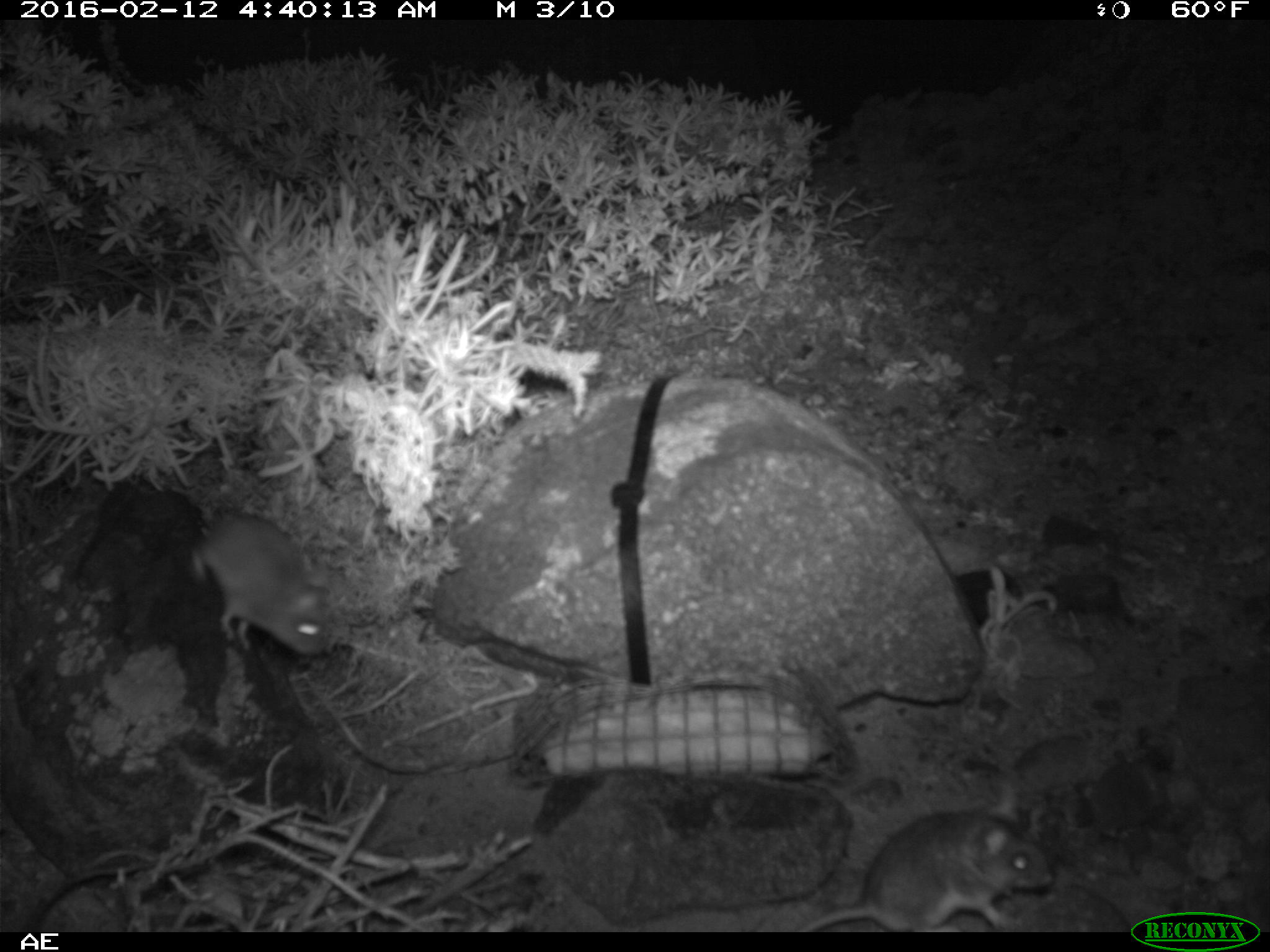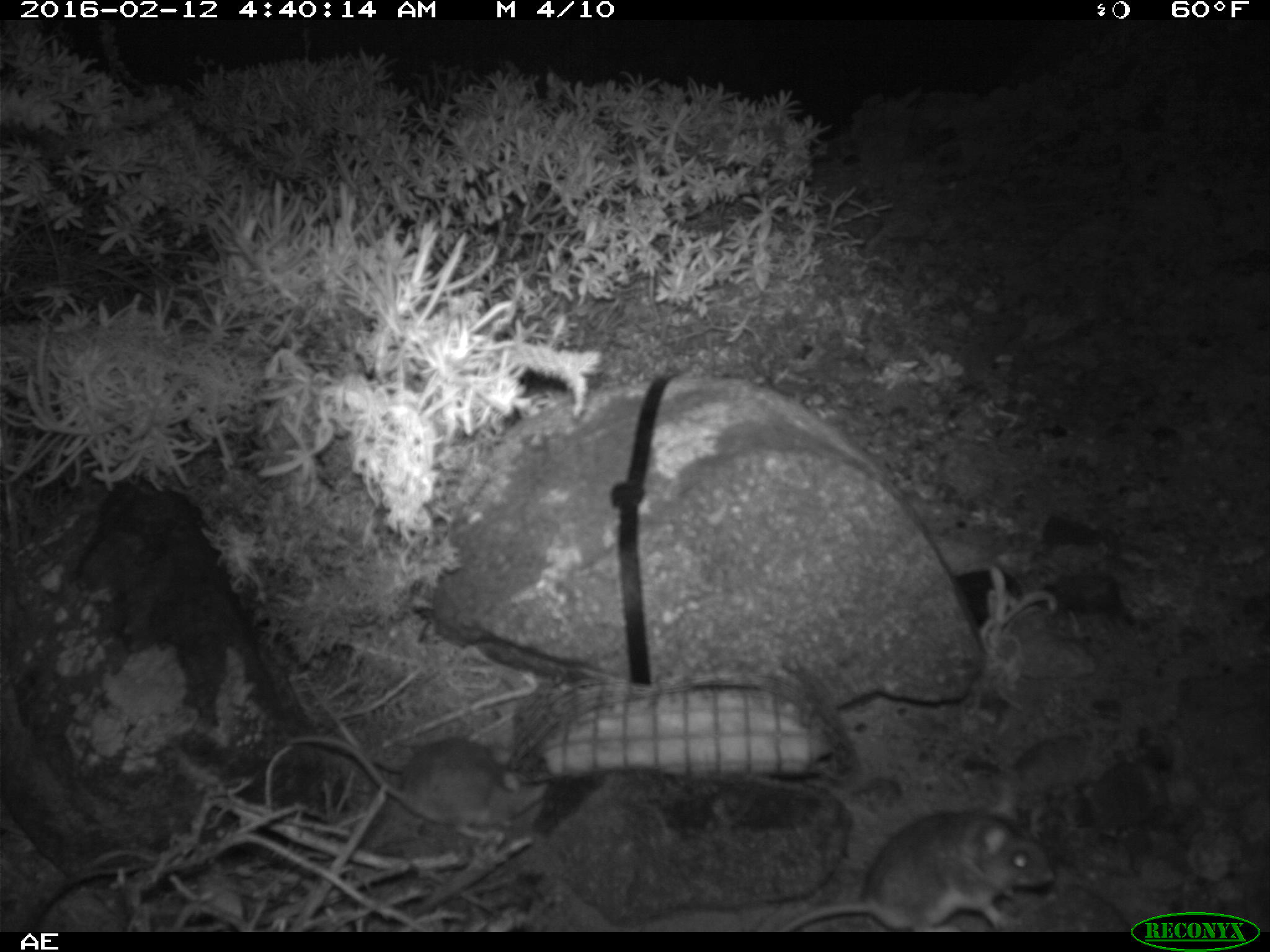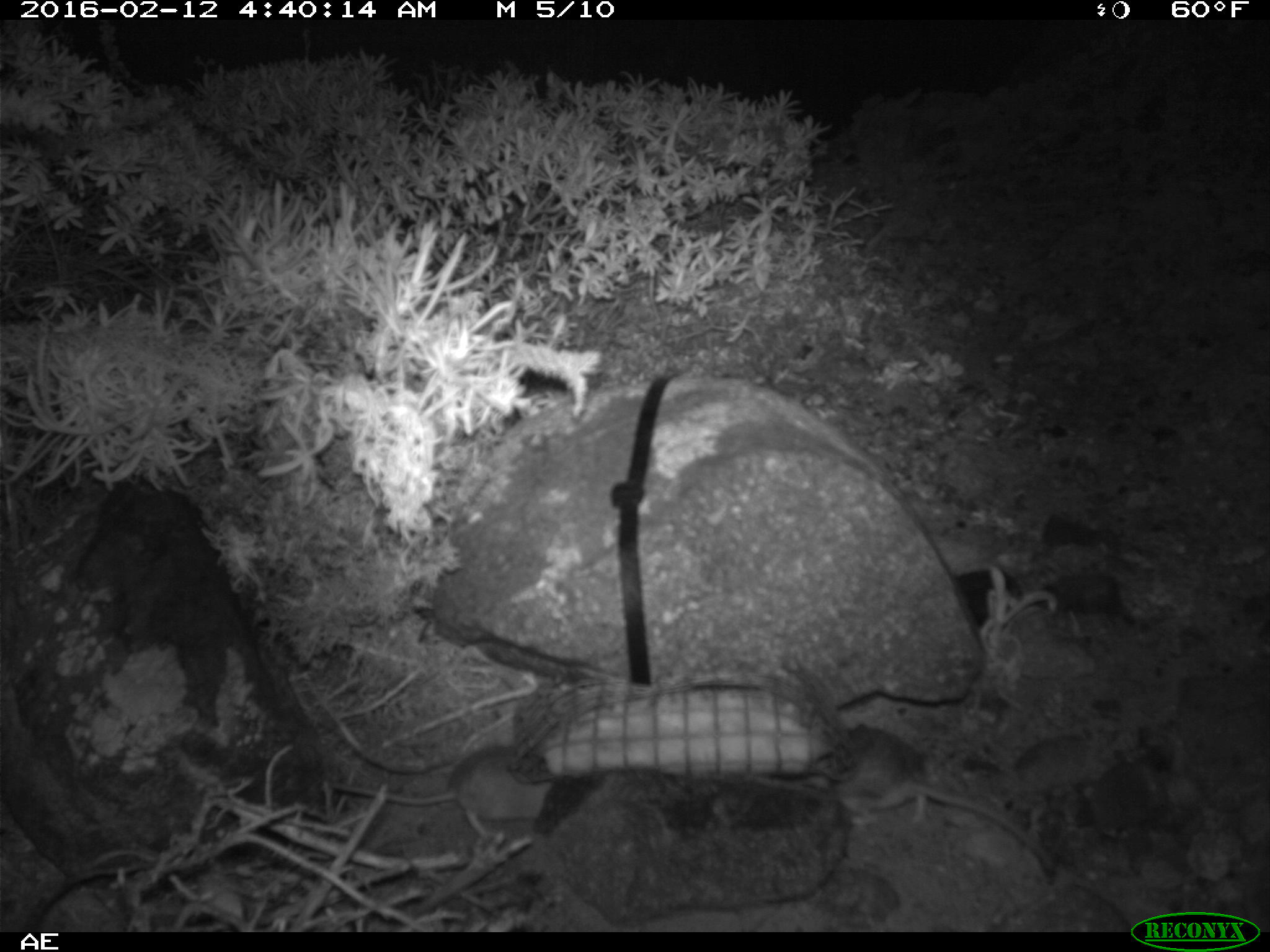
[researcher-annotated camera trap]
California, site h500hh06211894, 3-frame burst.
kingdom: Animalia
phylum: Chordata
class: Mammalia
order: Rodentia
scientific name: Rodentia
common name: rodent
Rodent (Rodentia).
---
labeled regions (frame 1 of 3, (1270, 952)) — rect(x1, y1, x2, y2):
rodent: rect(802, 781, 1053, 932); rect(190, 512, 330, 658)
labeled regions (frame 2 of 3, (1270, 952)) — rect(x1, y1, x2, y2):
rodent: rect(773, 791, 1052, 931); rect(286, 736, 546, 836)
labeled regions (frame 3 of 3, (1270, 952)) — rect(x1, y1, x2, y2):
rodent: rect(833, 724, 1053, 870); rect(324, 744, 553, 837)